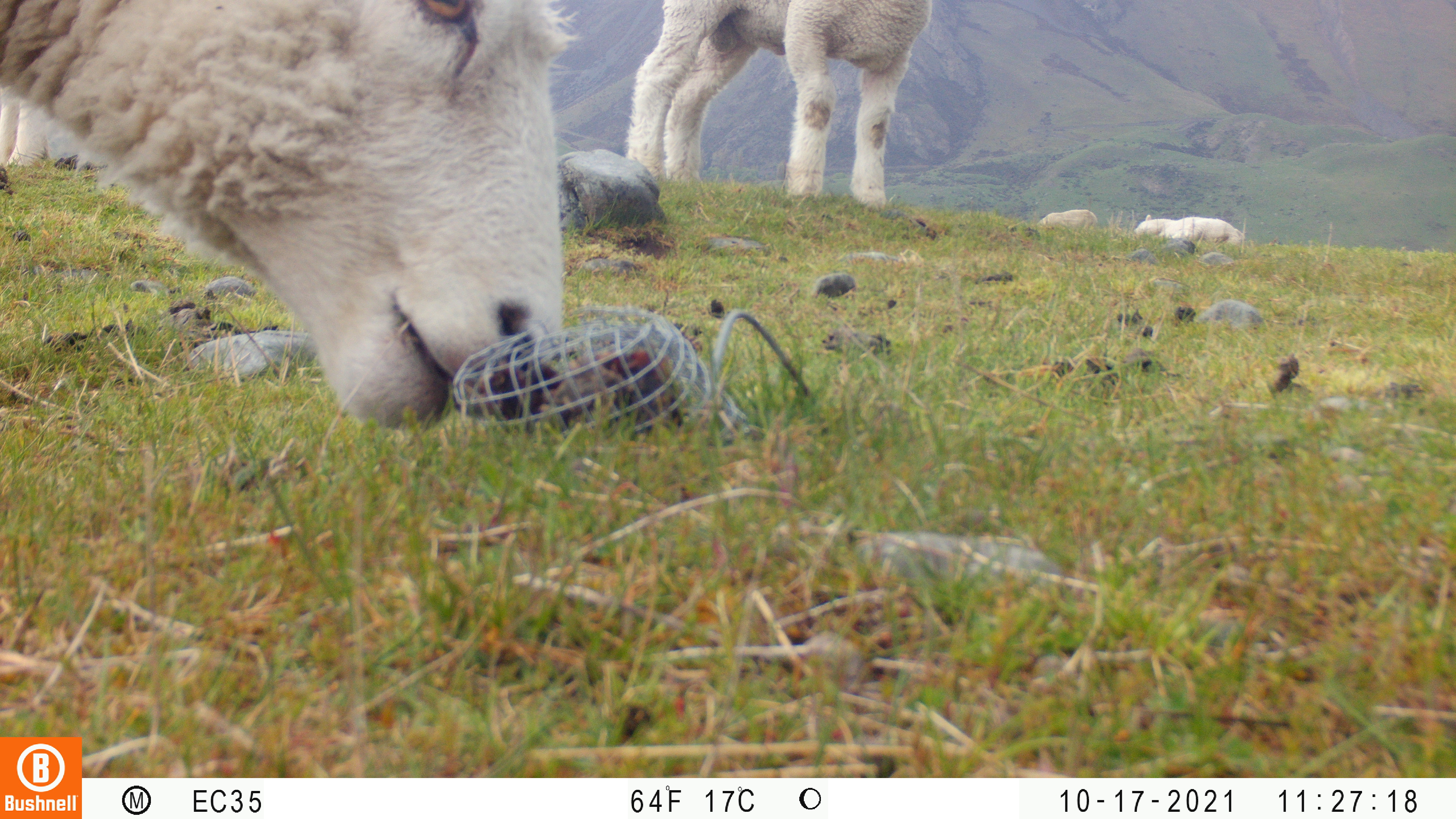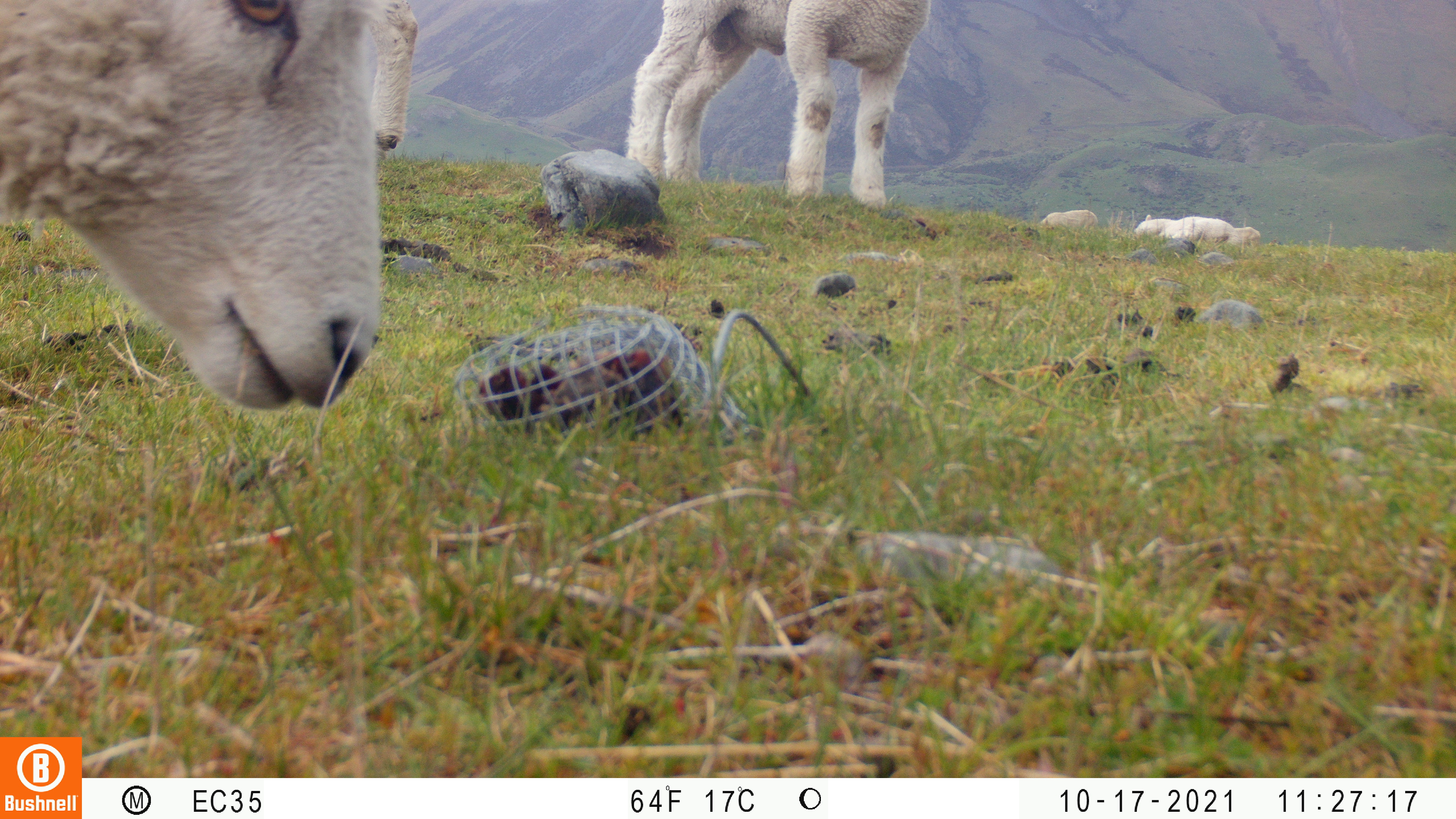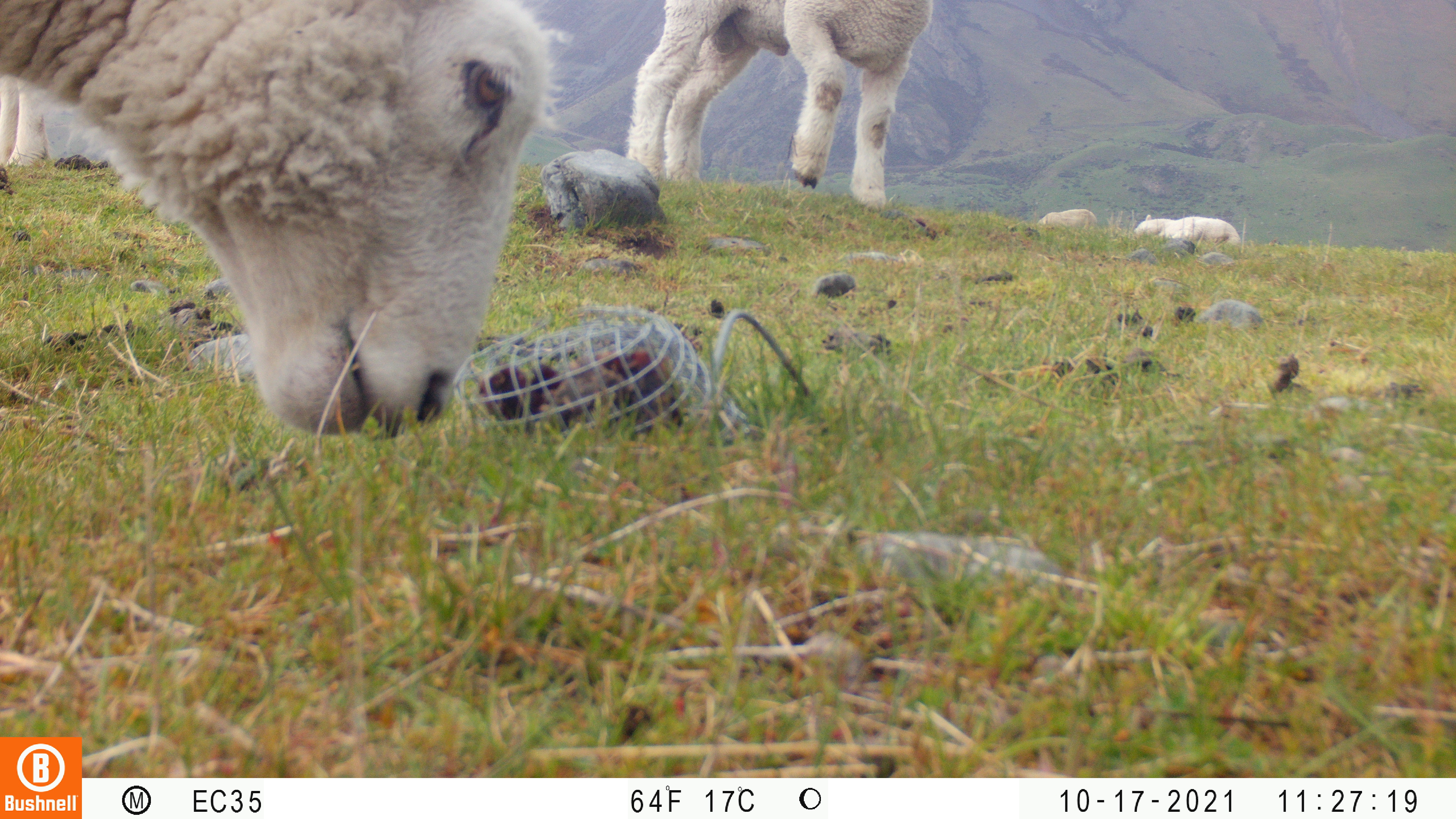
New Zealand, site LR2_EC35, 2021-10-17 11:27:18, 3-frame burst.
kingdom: Animalia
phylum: Chordata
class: Mammalia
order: Artiodactyla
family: Bovidae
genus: Bos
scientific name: Bos taurus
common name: domestic cow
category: cow